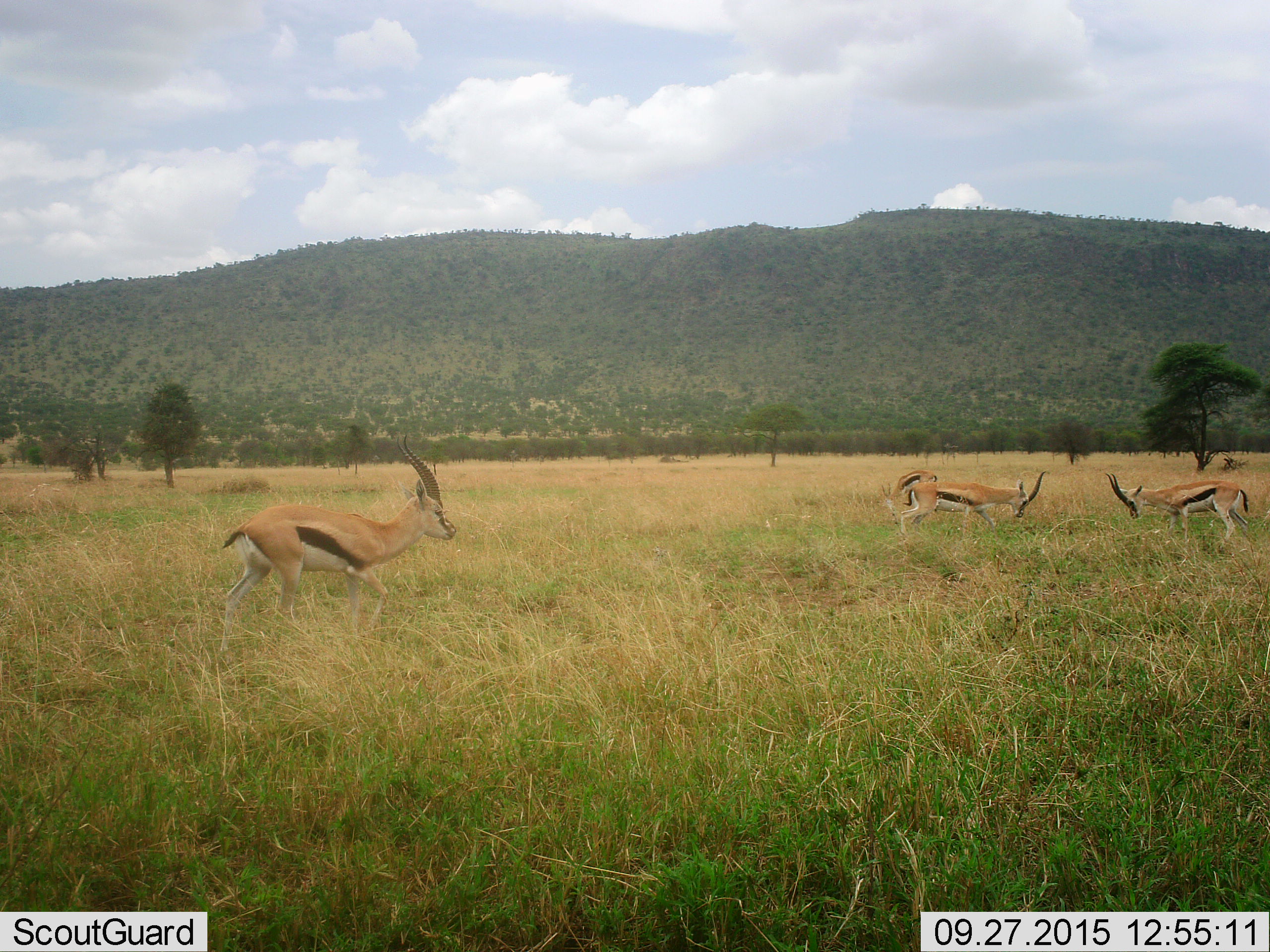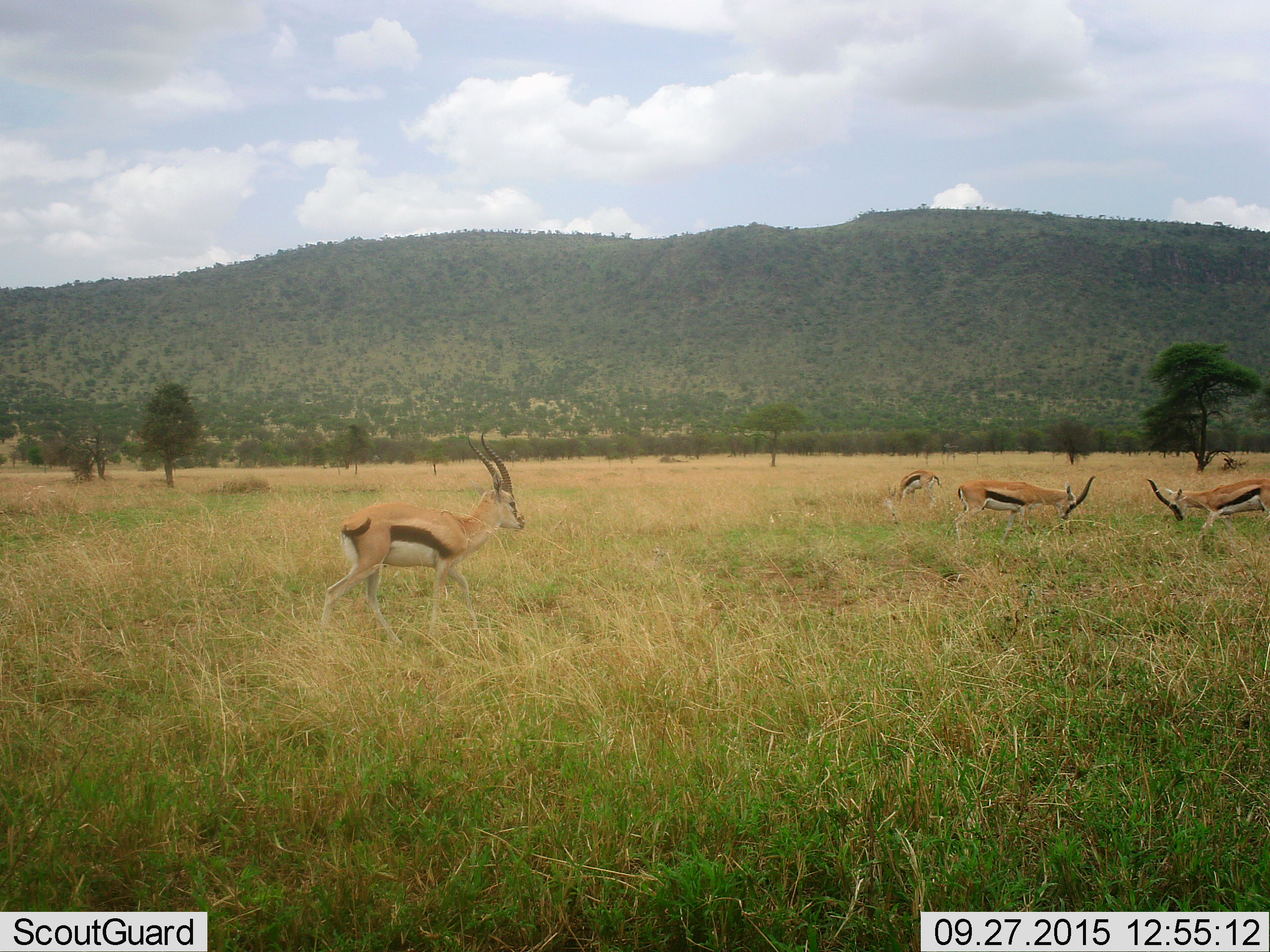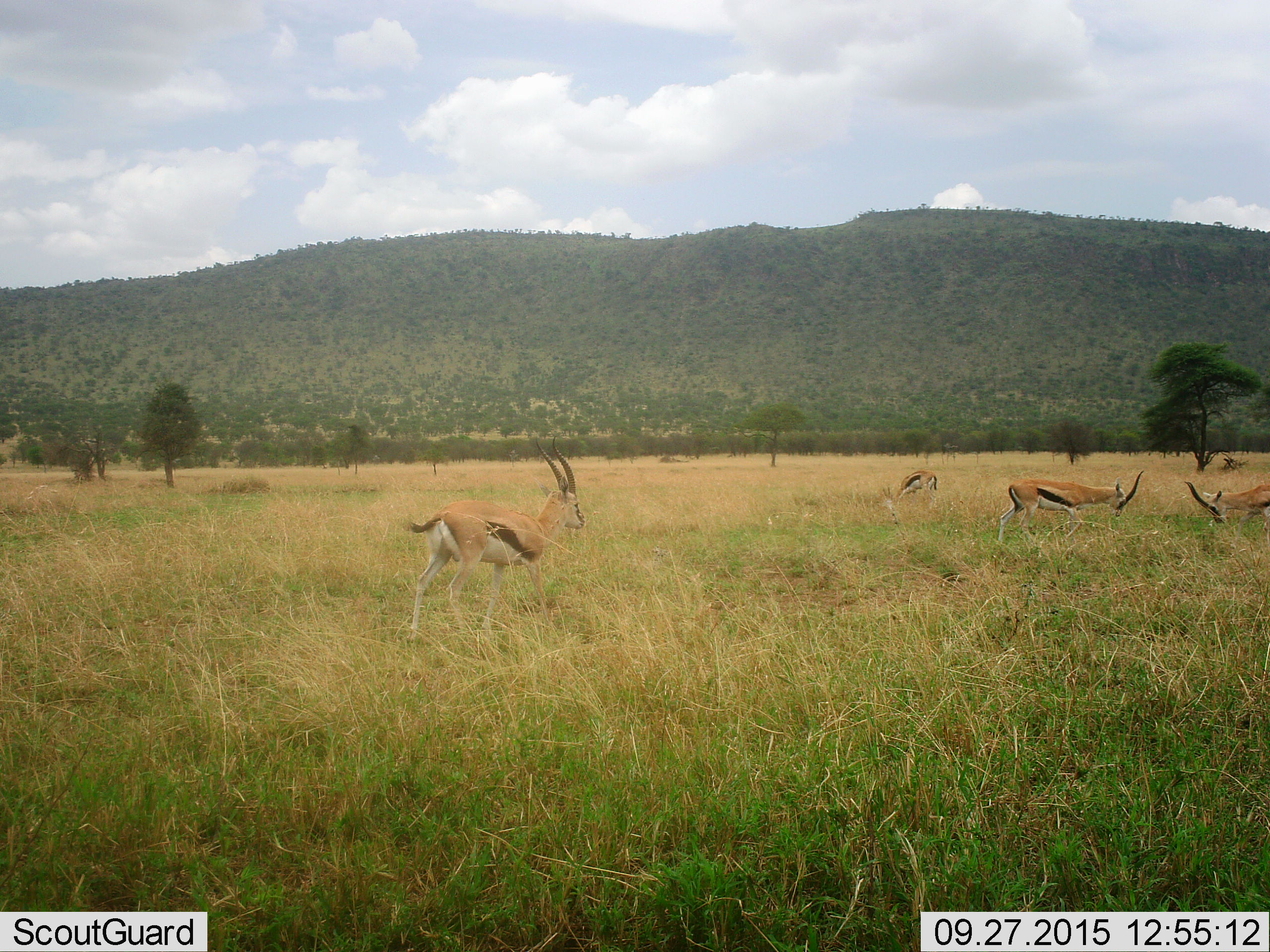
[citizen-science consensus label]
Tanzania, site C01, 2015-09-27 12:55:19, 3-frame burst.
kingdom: Animalia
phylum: Chordata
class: Mammalia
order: Artiodactyla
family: Bovidae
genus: Eudorcas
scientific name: Eudorcas thomsonii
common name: thomson's gazelle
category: gazellethomsons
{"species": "gazellethomsons (thomson's gazelle) (Eudorcas thomsonii)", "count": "4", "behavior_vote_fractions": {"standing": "33%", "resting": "0%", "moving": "83%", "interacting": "44%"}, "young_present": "0%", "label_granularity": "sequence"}